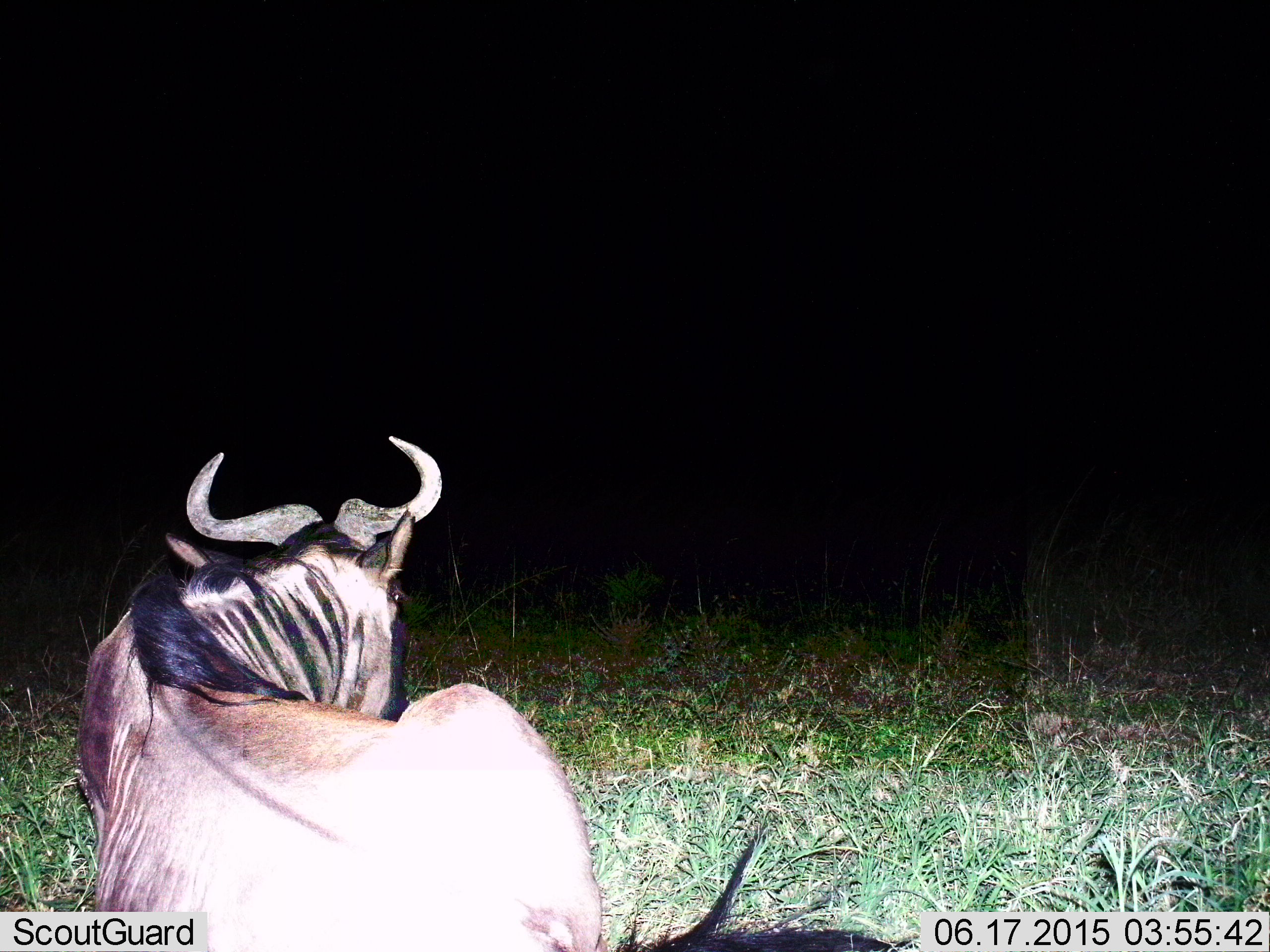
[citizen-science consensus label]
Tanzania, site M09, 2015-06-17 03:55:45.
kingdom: Animalia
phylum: Chordata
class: Mammalia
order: Artiodactyla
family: Bovidae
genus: Connochaetes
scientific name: Connochaetes taurinus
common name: blue wildebeest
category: wildebeest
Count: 1.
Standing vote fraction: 20%.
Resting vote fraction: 80%.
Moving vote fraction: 0%.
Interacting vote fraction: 0%.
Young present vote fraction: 0%.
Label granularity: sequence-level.